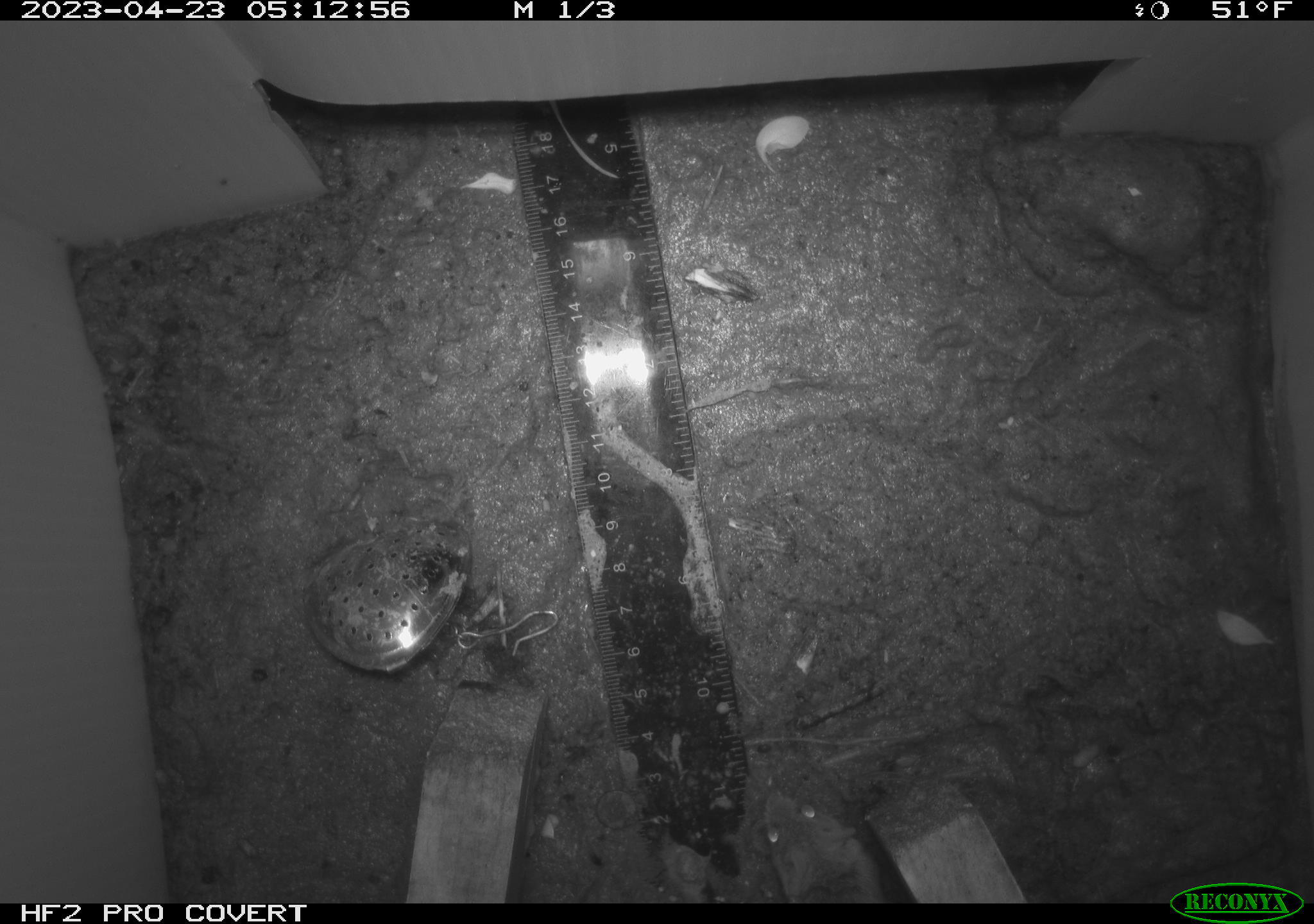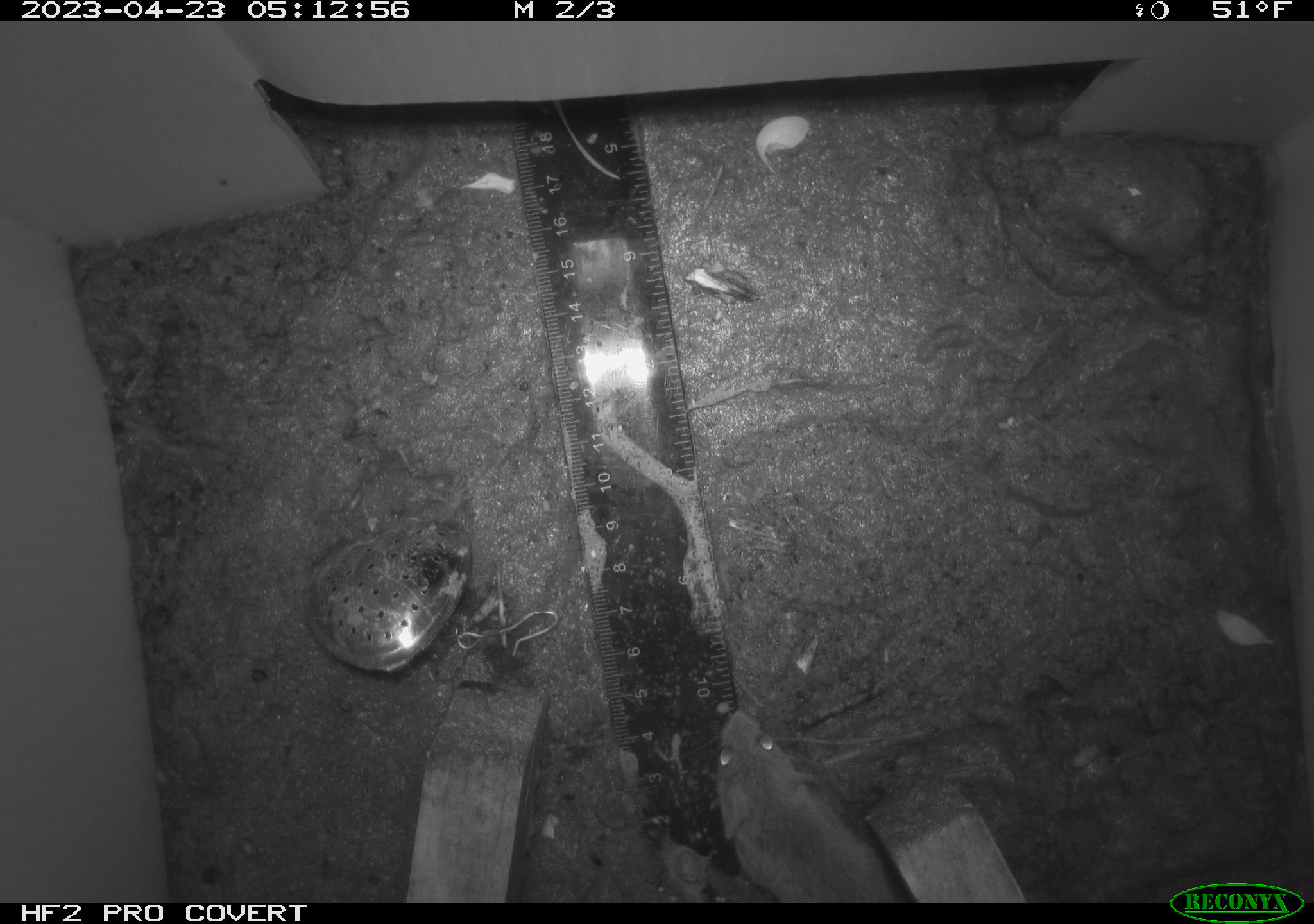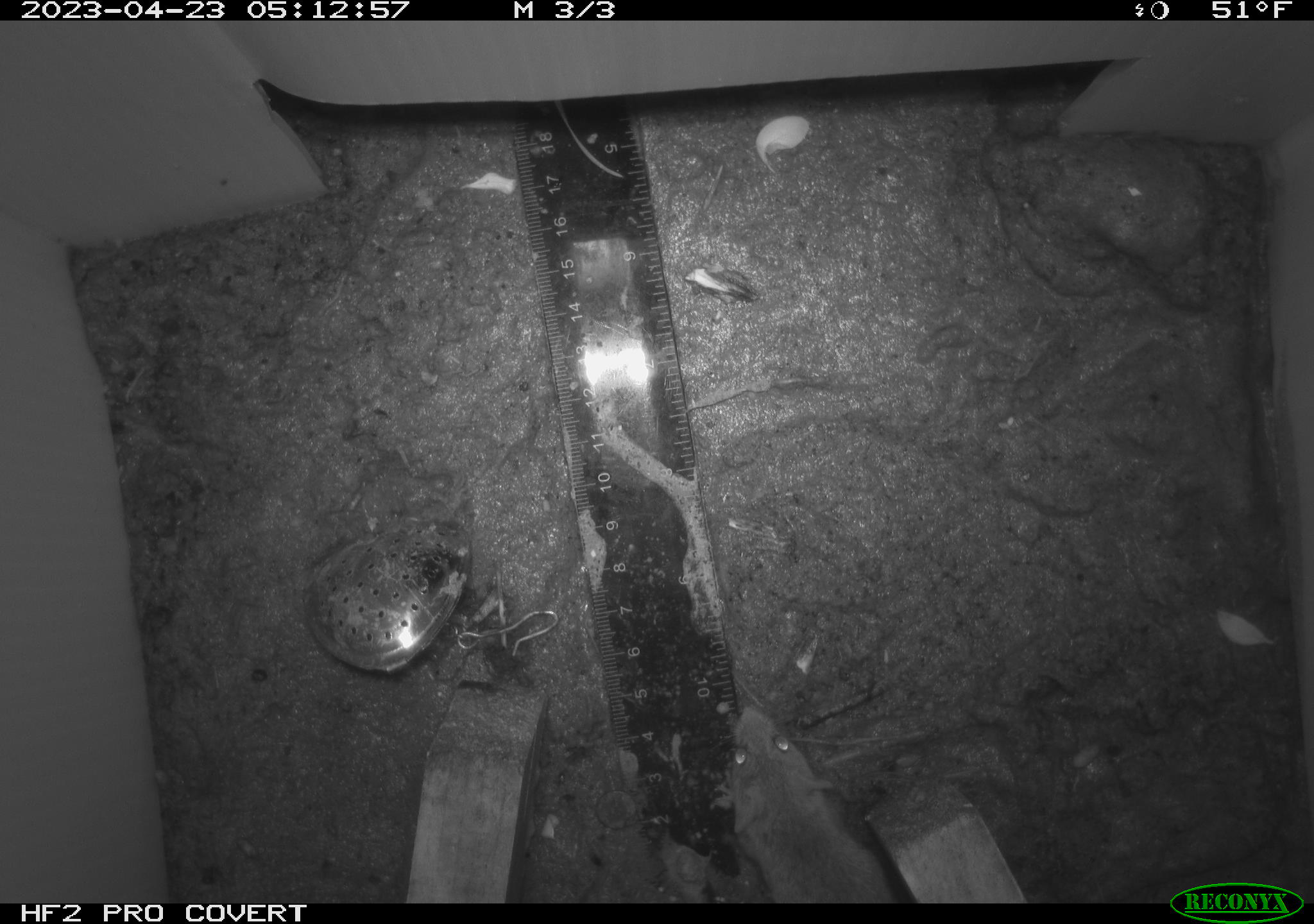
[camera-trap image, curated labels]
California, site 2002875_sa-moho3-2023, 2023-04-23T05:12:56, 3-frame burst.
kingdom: Animalia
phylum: Chordata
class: Mammalia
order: Rodentia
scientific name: Rodentia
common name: mouse species